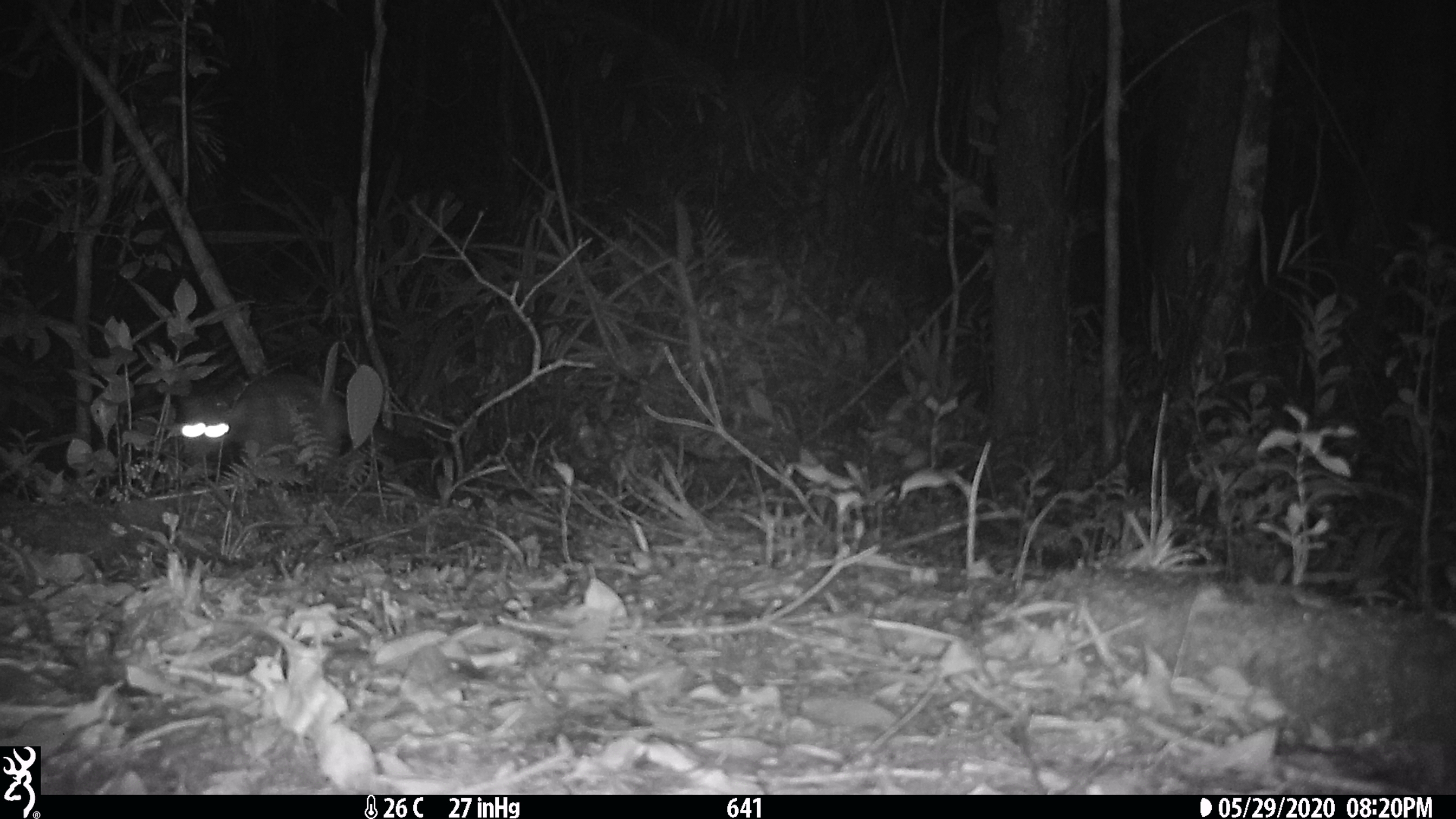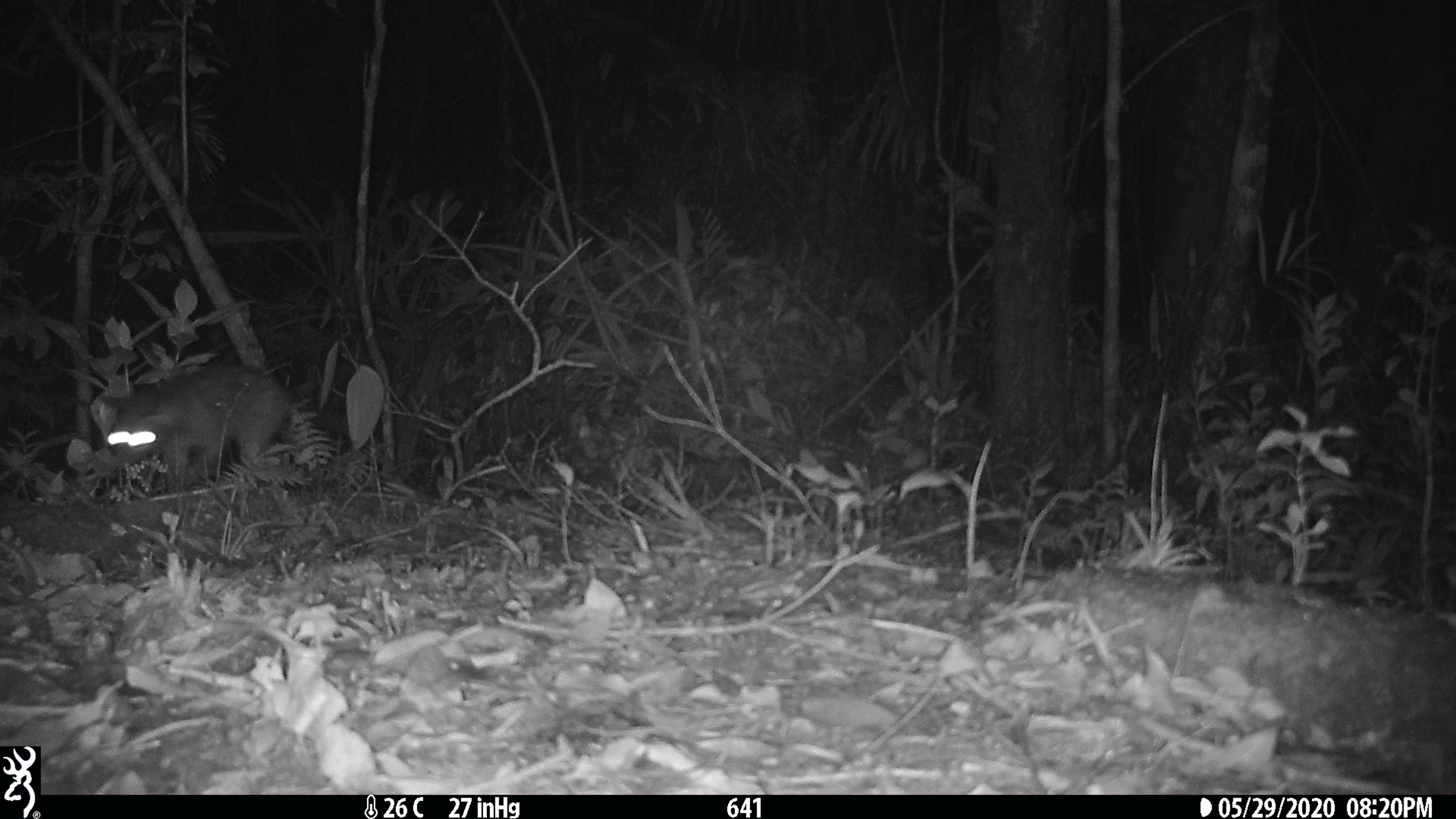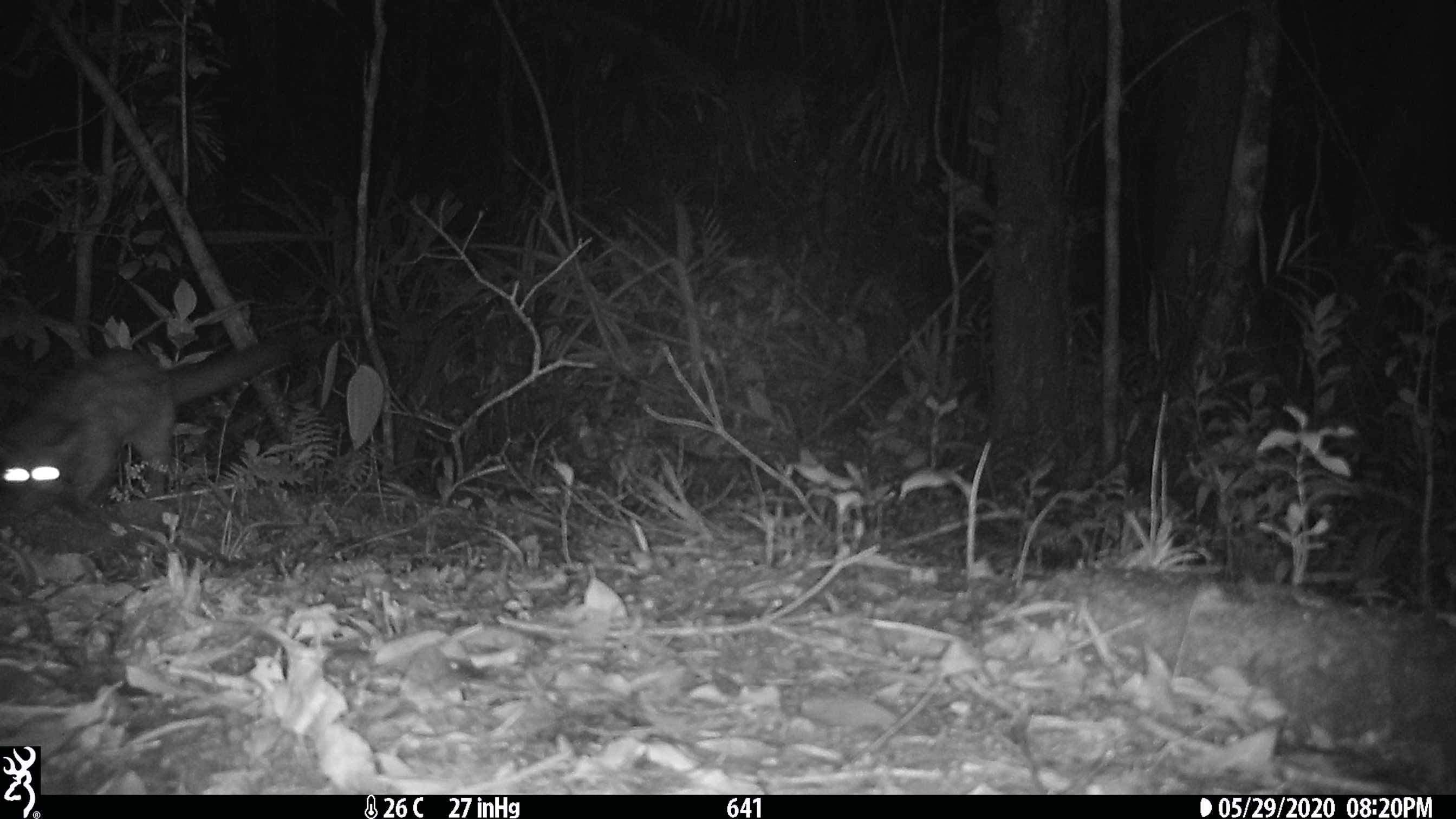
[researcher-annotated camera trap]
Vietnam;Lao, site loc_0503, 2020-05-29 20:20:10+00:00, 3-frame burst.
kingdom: Animalia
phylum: Chordata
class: Mammalia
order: Carnivora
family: Viverridae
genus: Paradoxurus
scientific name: Paradoxurus hermaphroditus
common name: common palm civet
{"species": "common palm civet (Paradoxurus hermaphroditus)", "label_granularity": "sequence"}